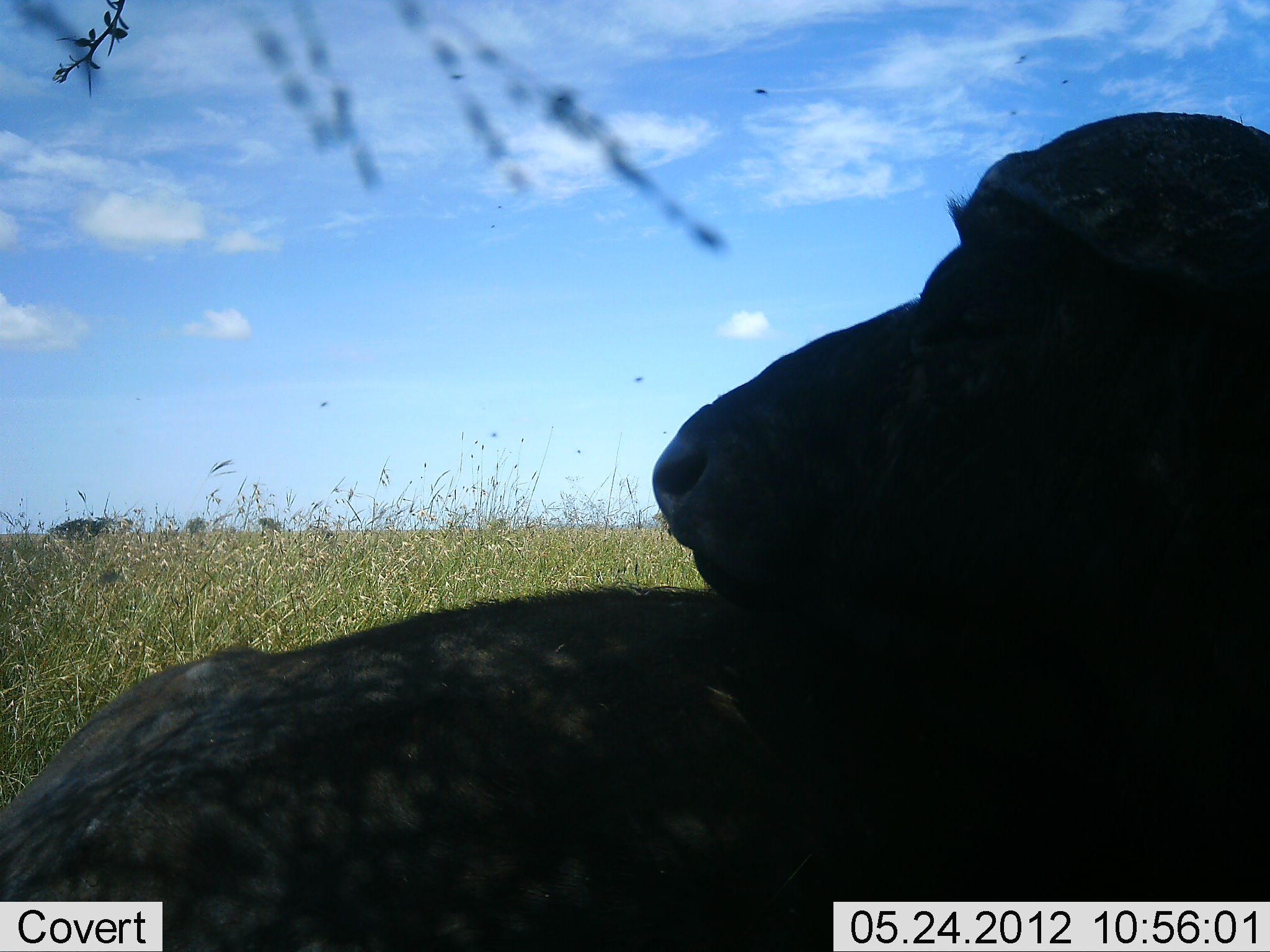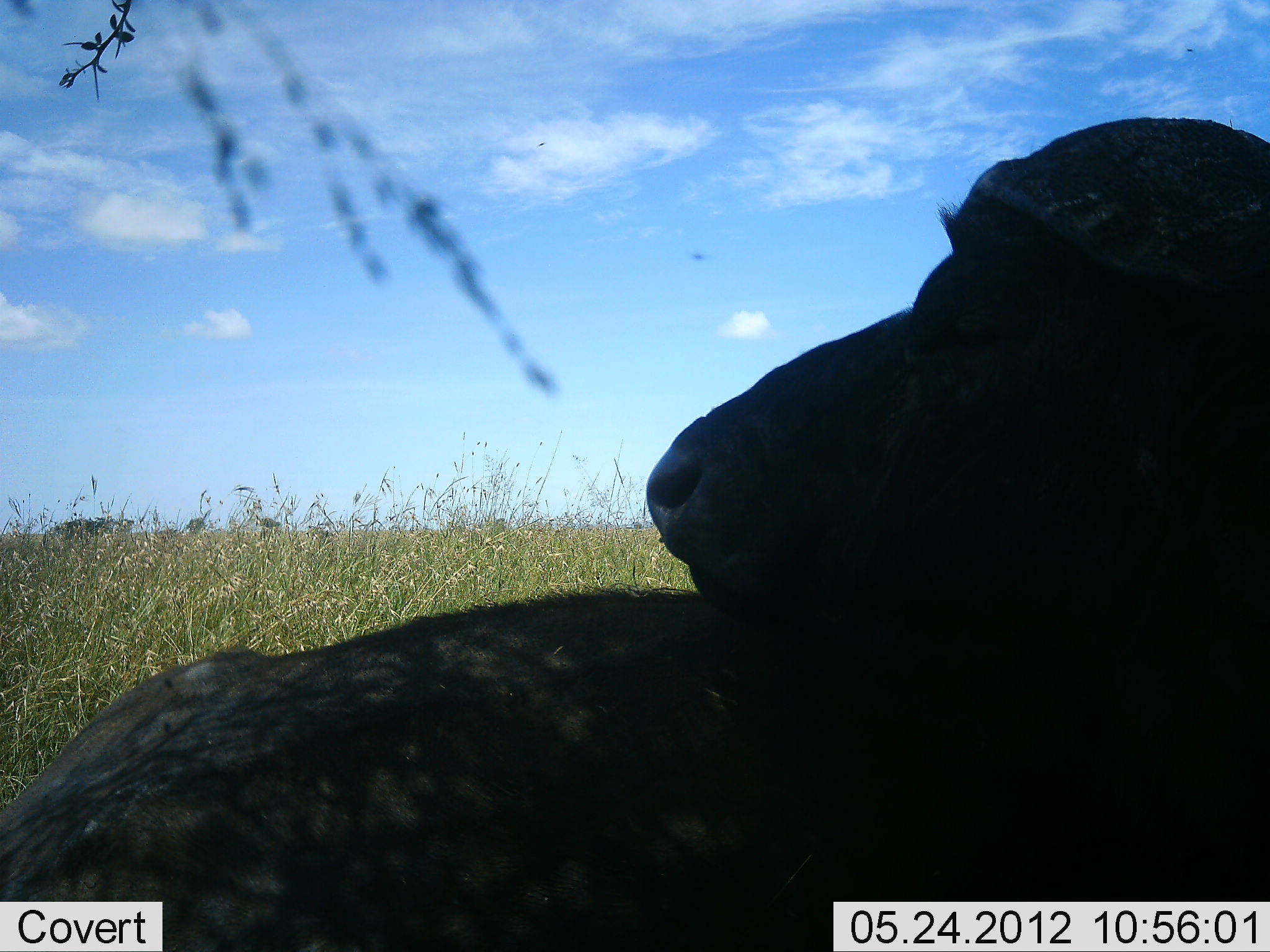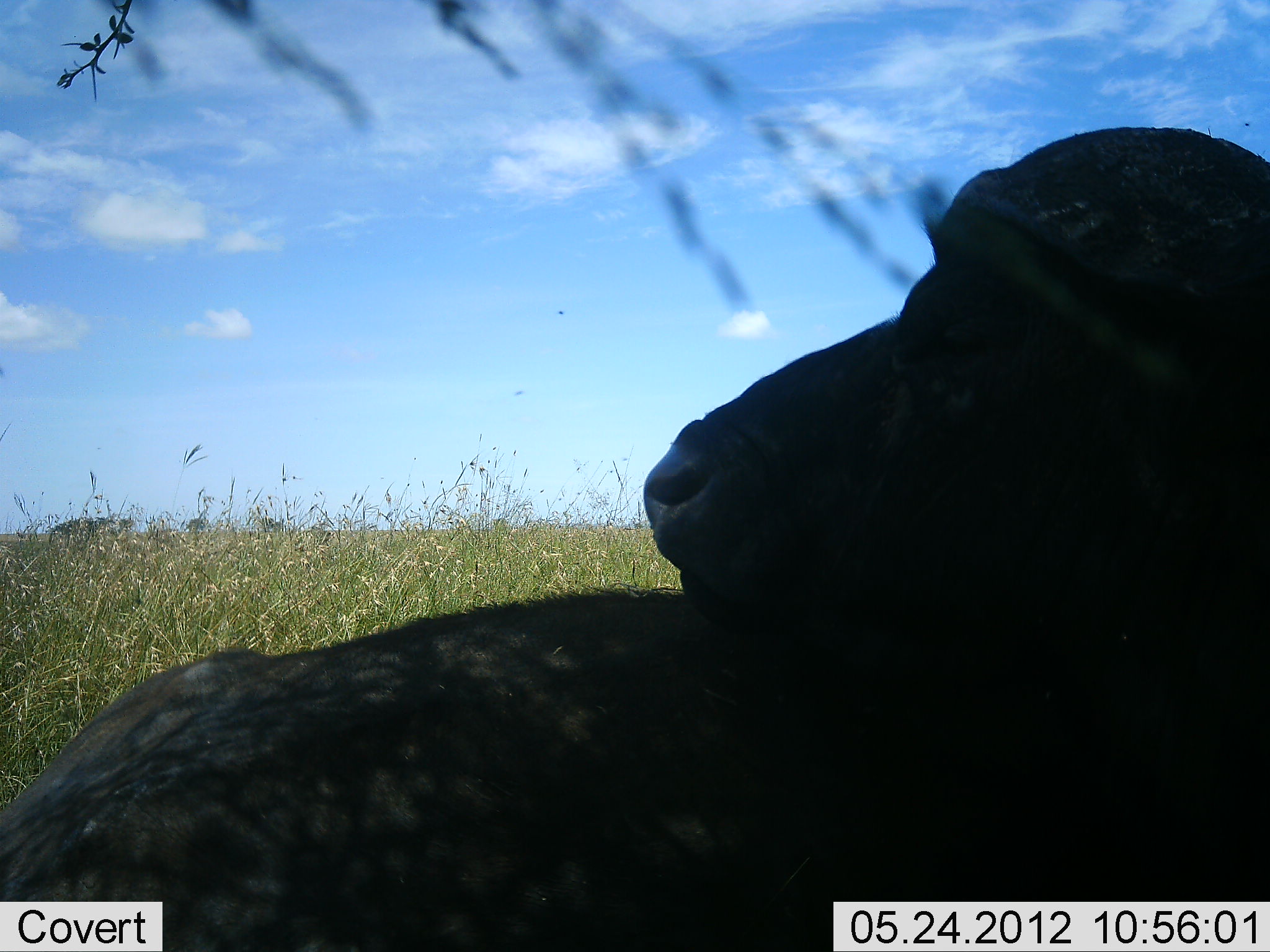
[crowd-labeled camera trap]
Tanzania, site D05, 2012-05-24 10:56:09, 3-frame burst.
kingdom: Animalia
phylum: Chordata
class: Mammalia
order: Artiodactyla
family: Bovidae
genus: Syncerus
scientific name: Syncerus caffer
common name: cape buffalo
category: buffalo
Buffalo (cape buffalo) (Syncerus caffer), count 1. Behavior (volunteer vote fractions): standing 10%, resting 90%, moving 0%, interacting 0%. Young present (vote fraction): 0%. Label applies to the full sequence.